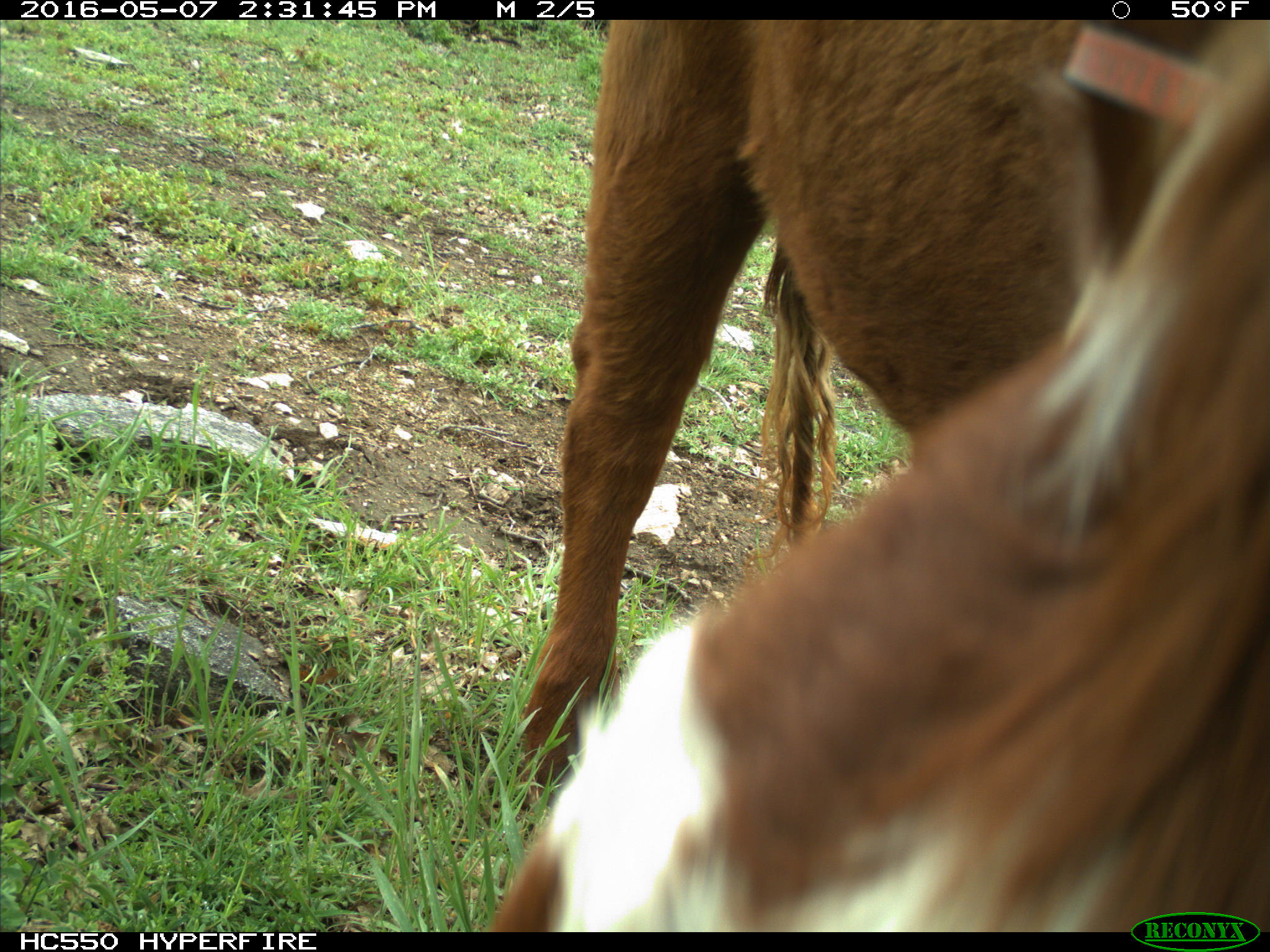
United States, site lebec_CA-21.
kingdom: Animalia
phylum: Chordata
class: Mammalia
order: Artiodactyla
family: Bovidae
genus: Bos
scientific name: Bos taurus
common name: domestic cow